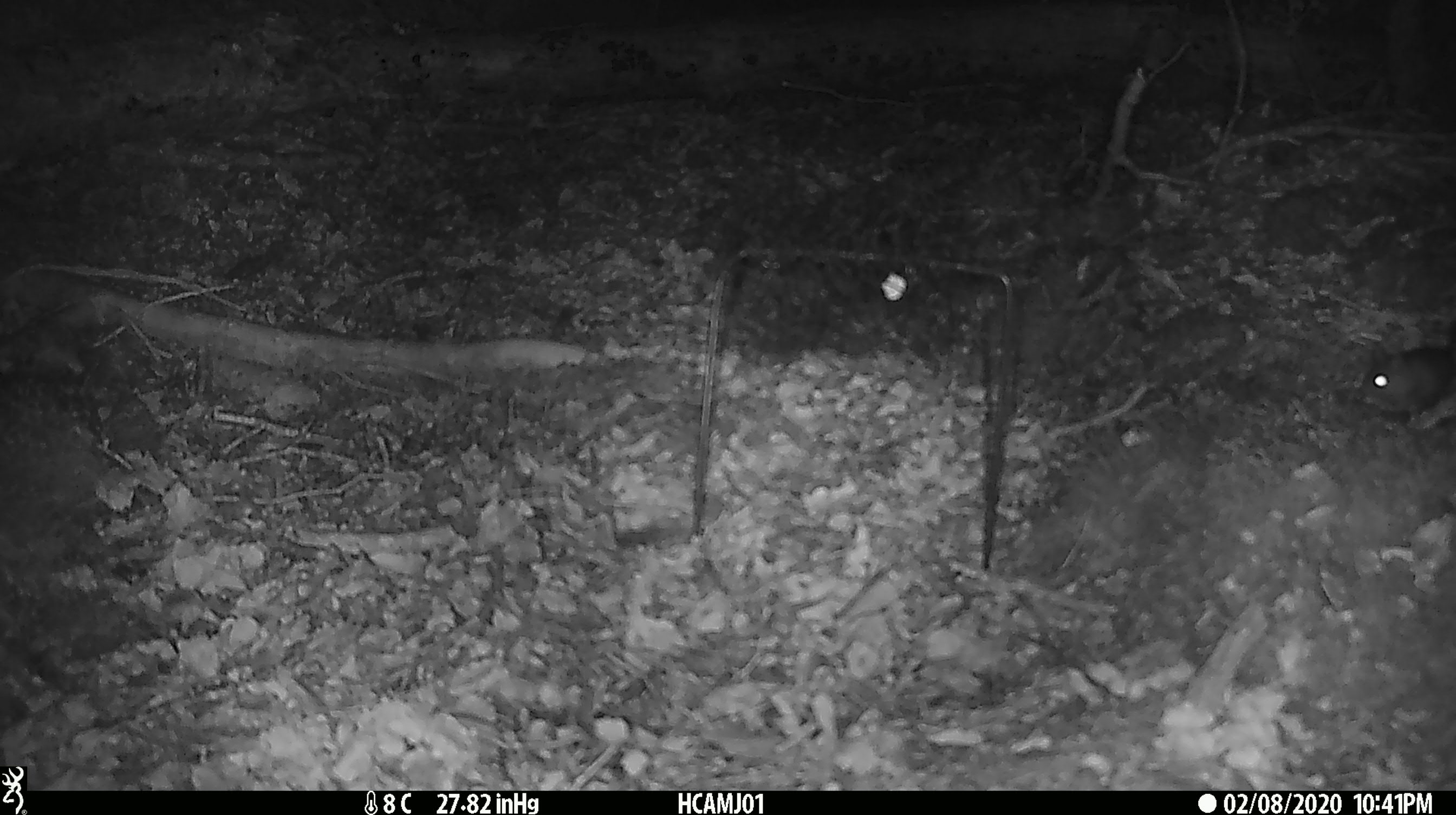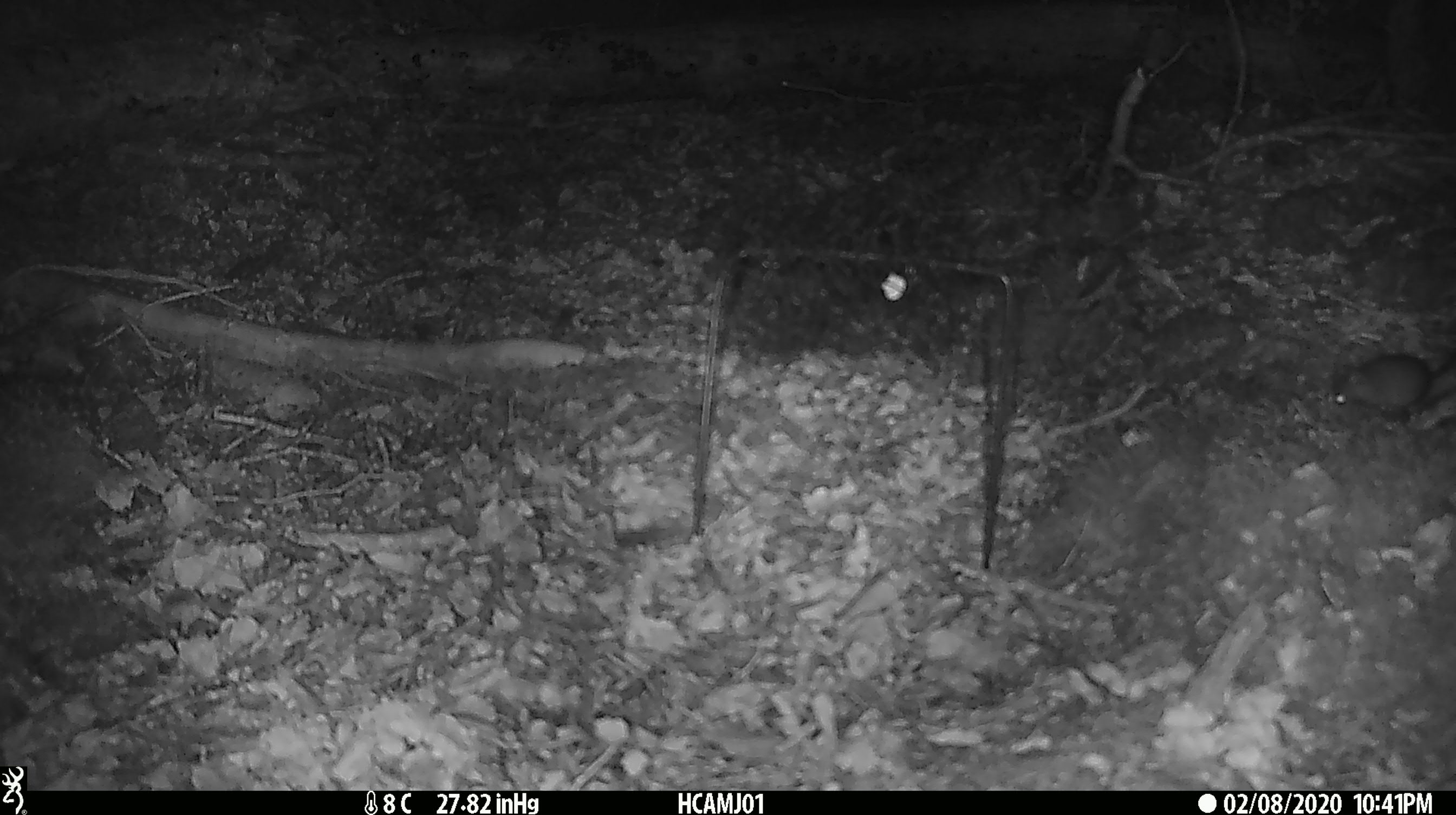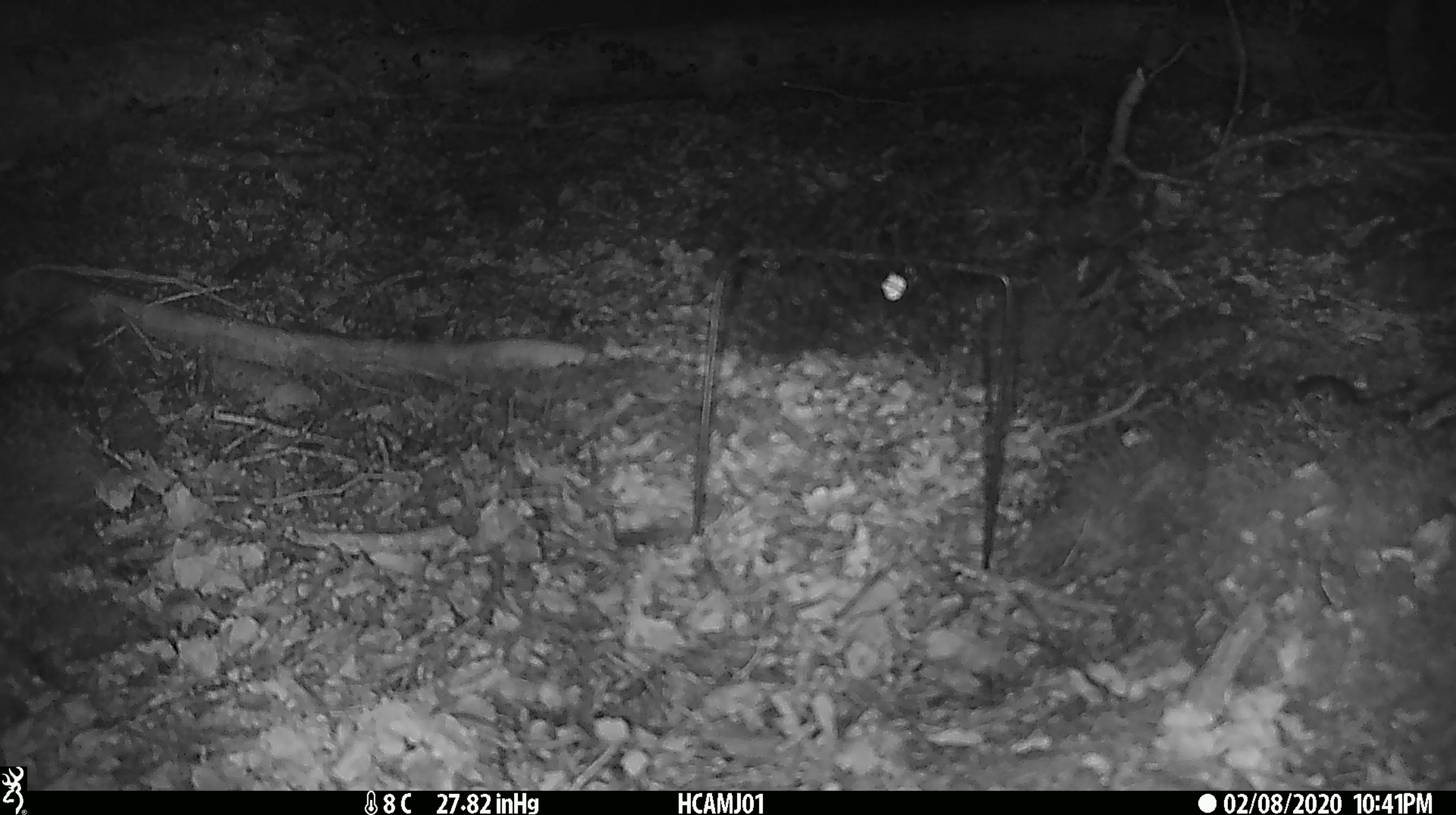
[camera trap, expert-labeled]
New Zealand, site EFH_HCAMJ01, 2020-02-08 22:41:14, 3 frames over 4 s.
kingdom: Animalia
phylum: Chordata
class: Mammalia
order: Rodentia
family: Muridae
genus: Mus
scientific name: Mus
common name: mouse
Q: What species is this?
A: Mouse (Mus).